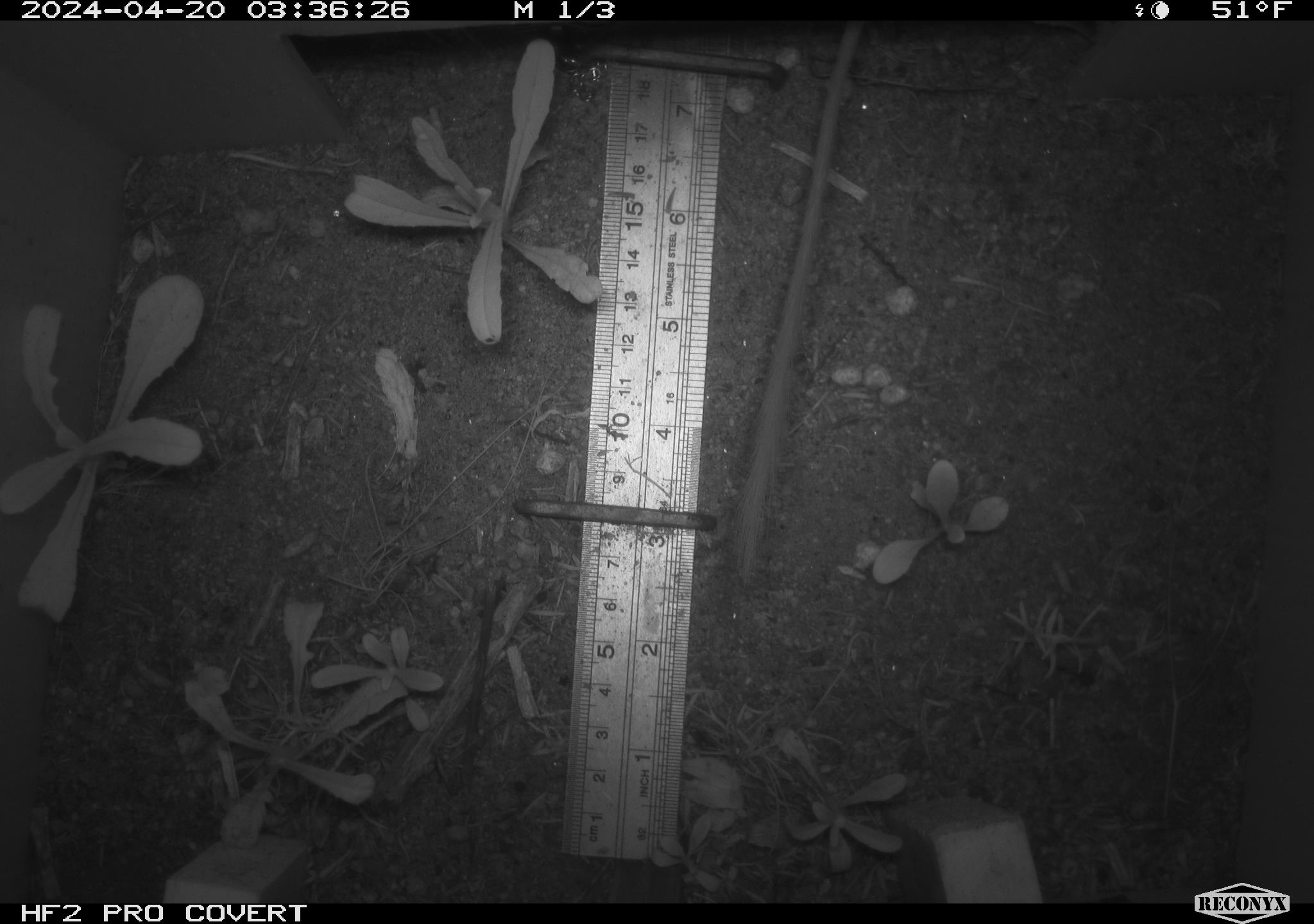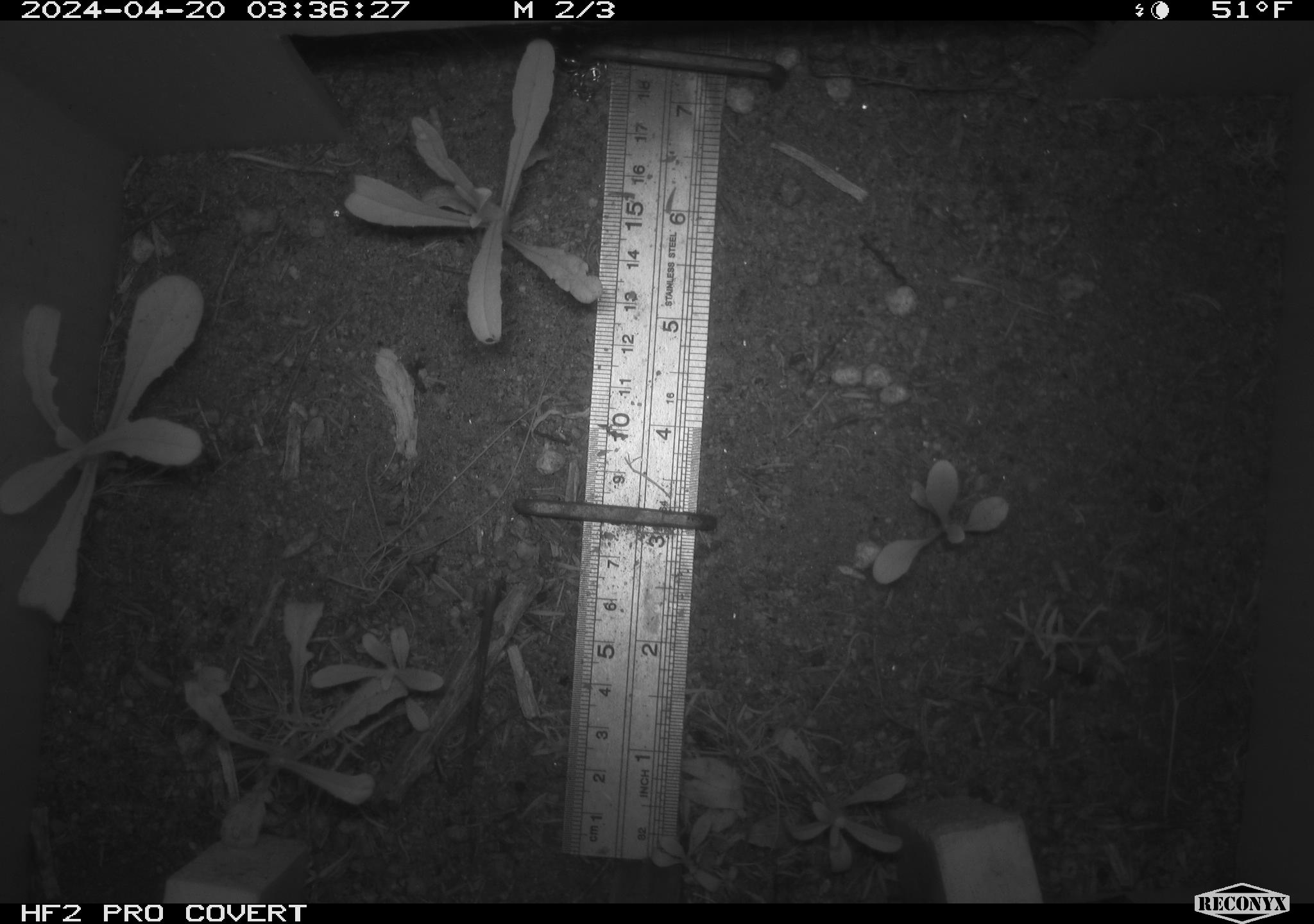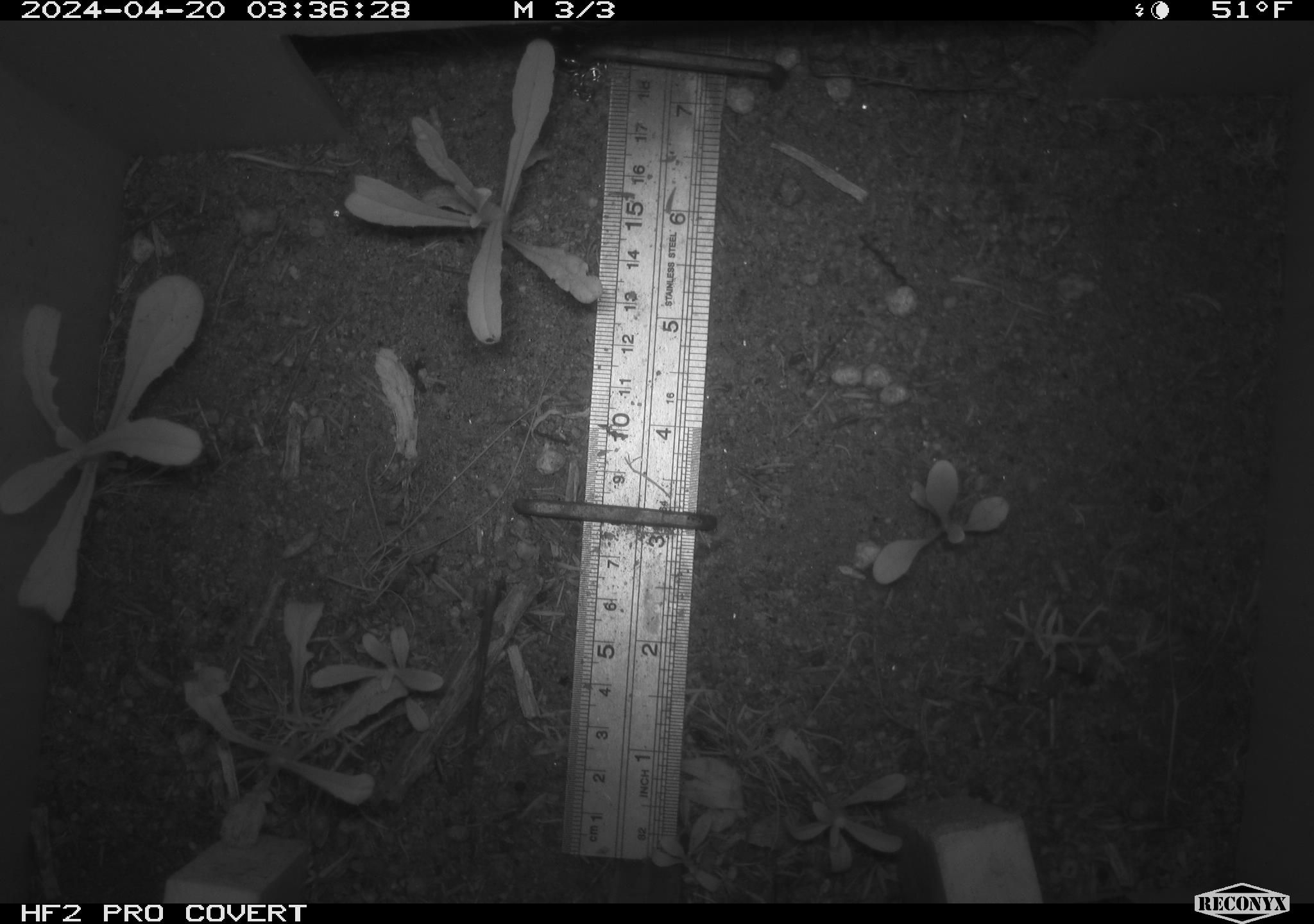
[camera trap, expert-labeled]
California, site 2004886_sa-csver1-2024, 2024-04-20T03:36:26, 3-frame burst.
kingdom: Animalia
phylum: Chordata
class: Mammalia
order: Rodentia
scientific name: Rodentia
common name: rodent